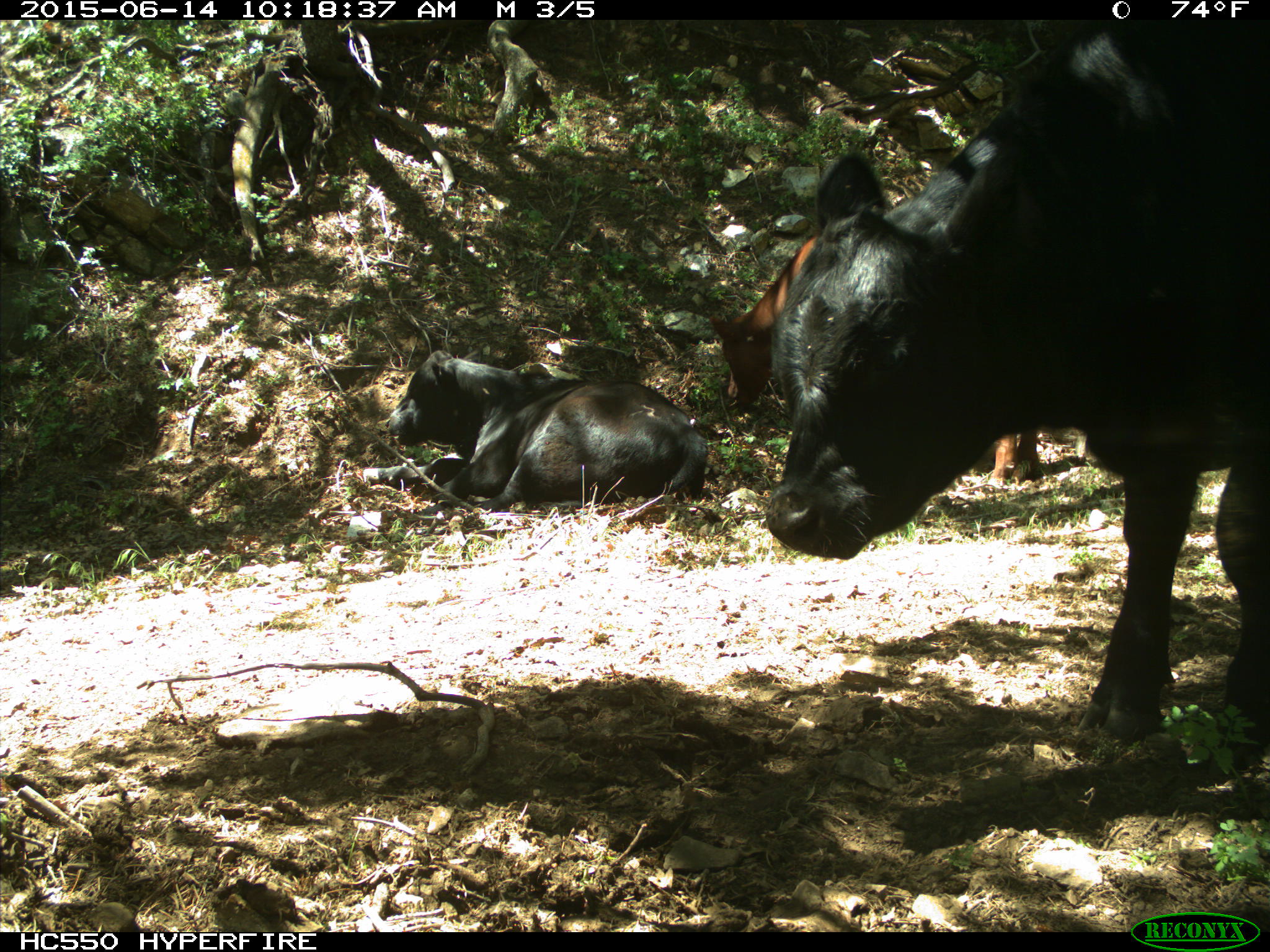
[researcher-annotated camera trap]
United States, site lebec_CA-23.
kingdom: Animalia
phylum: Chordata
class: Mammalia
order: Artiodactyla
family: Bovidae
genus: Bos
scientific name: Bos taurus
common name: domestic cow